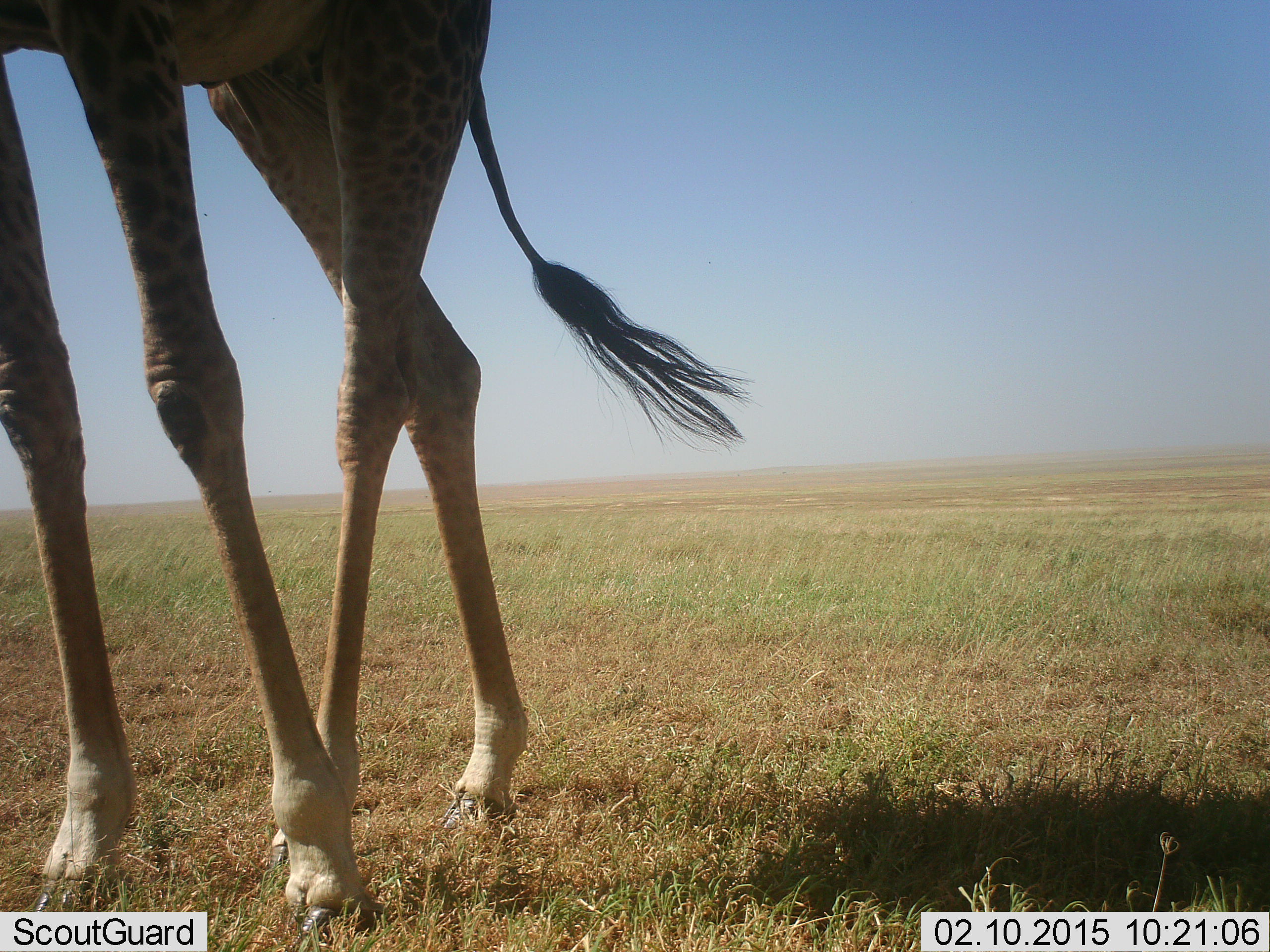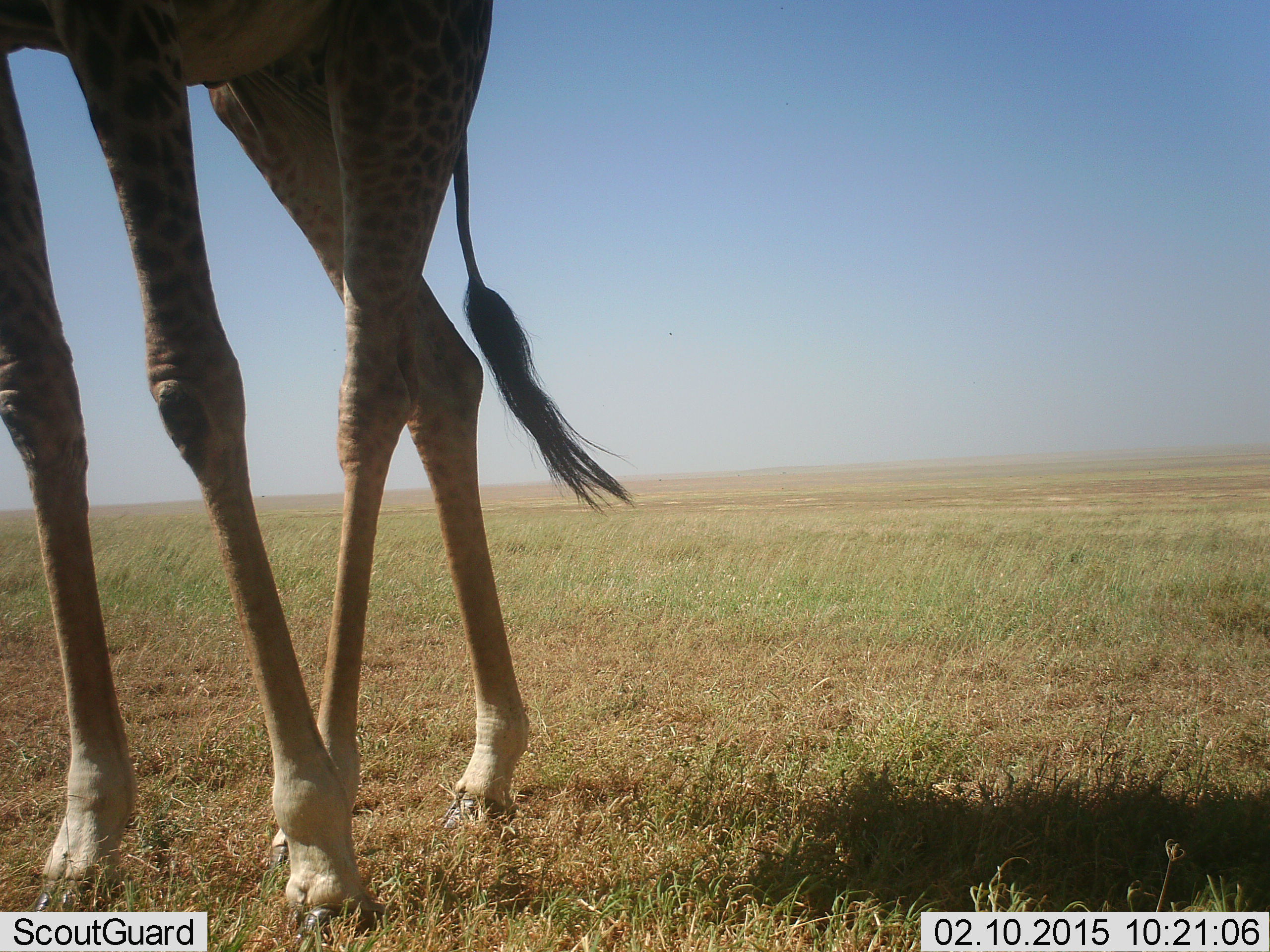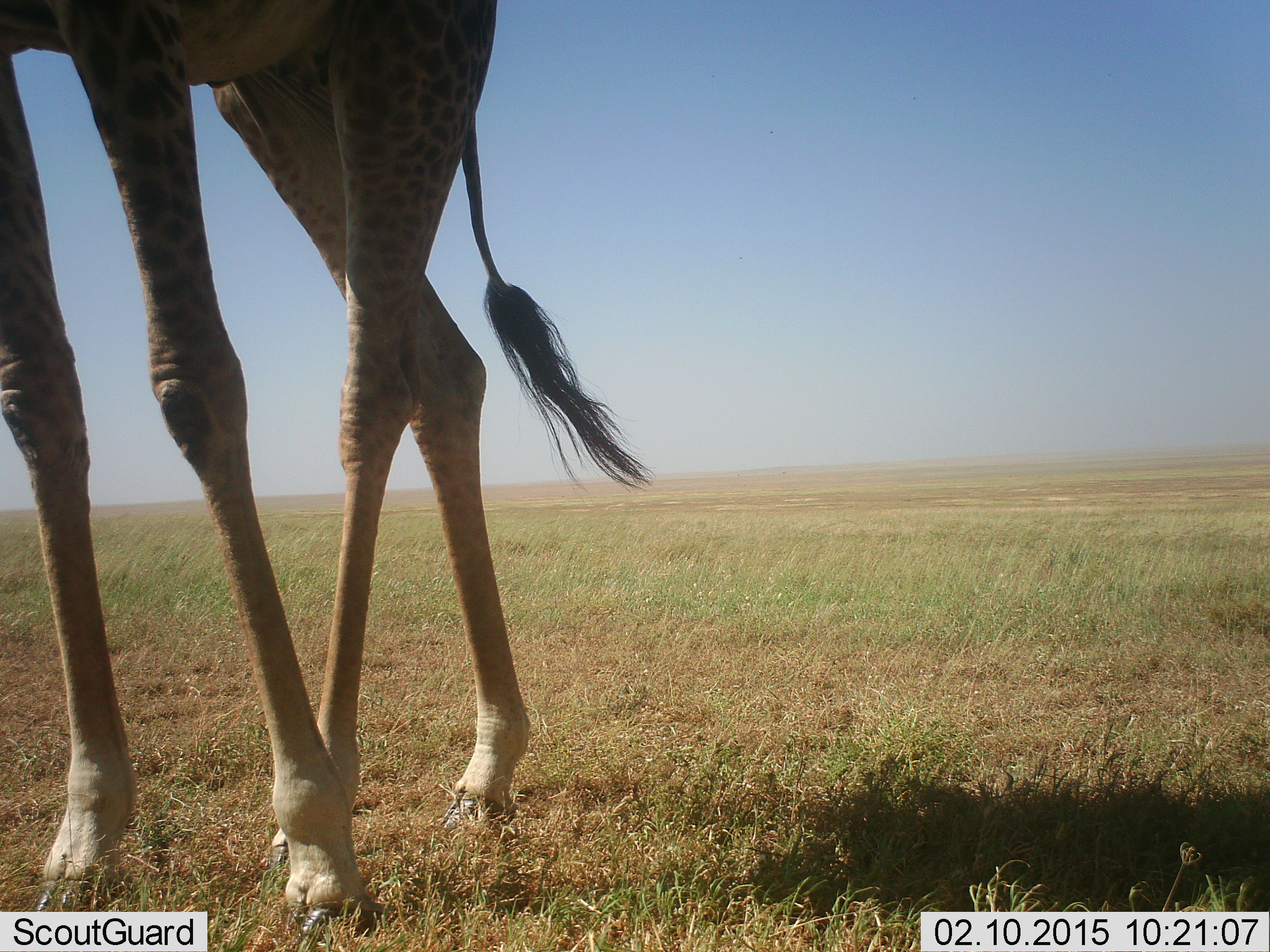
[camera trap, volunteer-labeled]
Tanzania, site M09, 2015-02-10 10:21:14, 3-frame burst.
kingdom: Animalia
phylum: Chordata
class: Mammalia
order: Artiodactyla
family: Giraffidae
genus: Giraffa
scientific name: Giraffa camelopardalis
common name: giraffe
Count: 1.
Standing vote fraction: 90%.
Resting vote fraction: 0%.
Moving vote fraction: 10%.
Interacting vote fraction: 0%.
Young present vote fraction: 0%.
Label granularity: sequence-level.